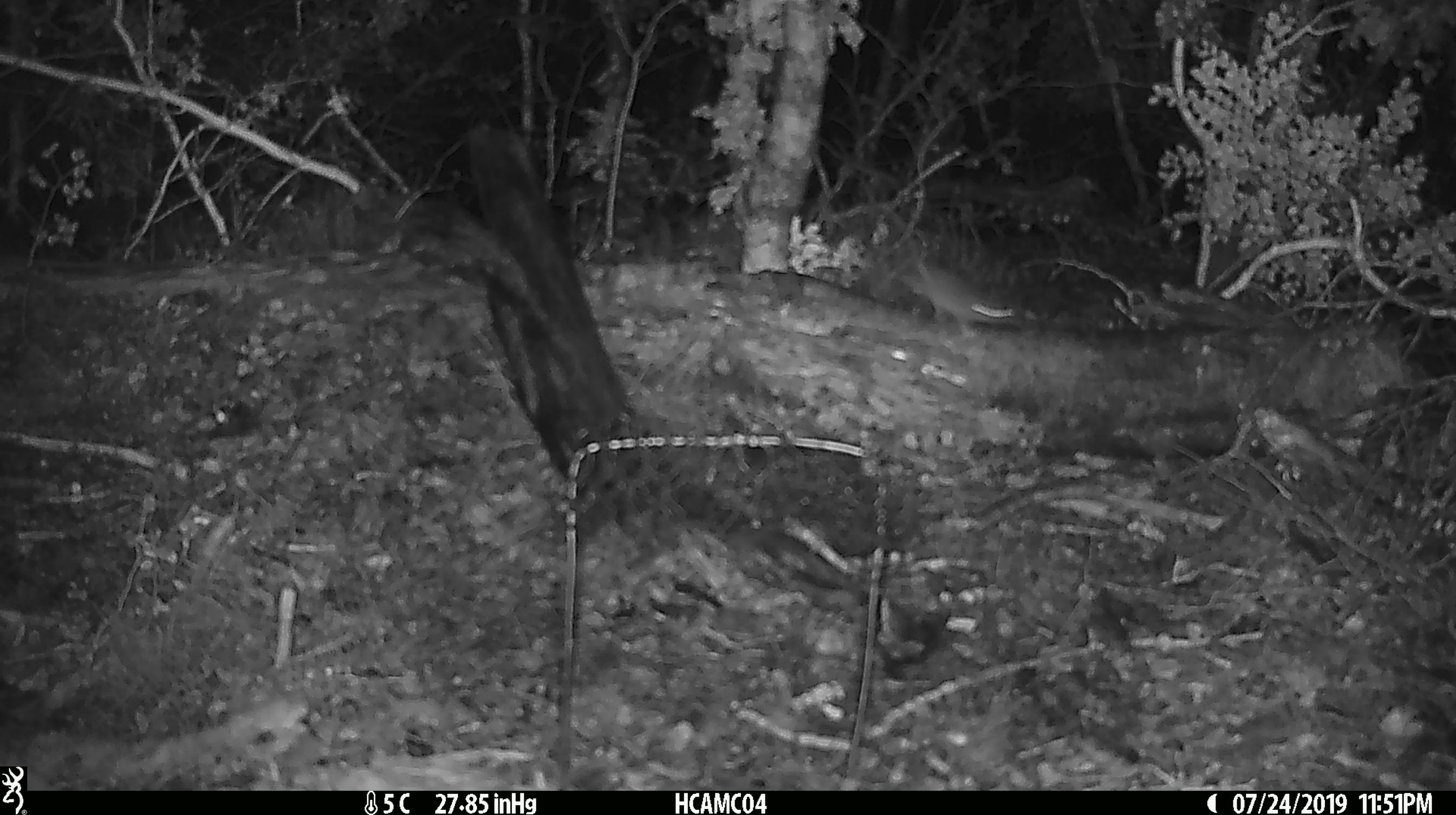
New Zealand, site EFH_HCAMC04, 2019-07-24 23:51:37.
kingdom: Animalia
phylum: Chordata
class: Mammalia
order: Rodentia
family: Muridae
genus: Mus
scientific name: Mus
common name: mouse